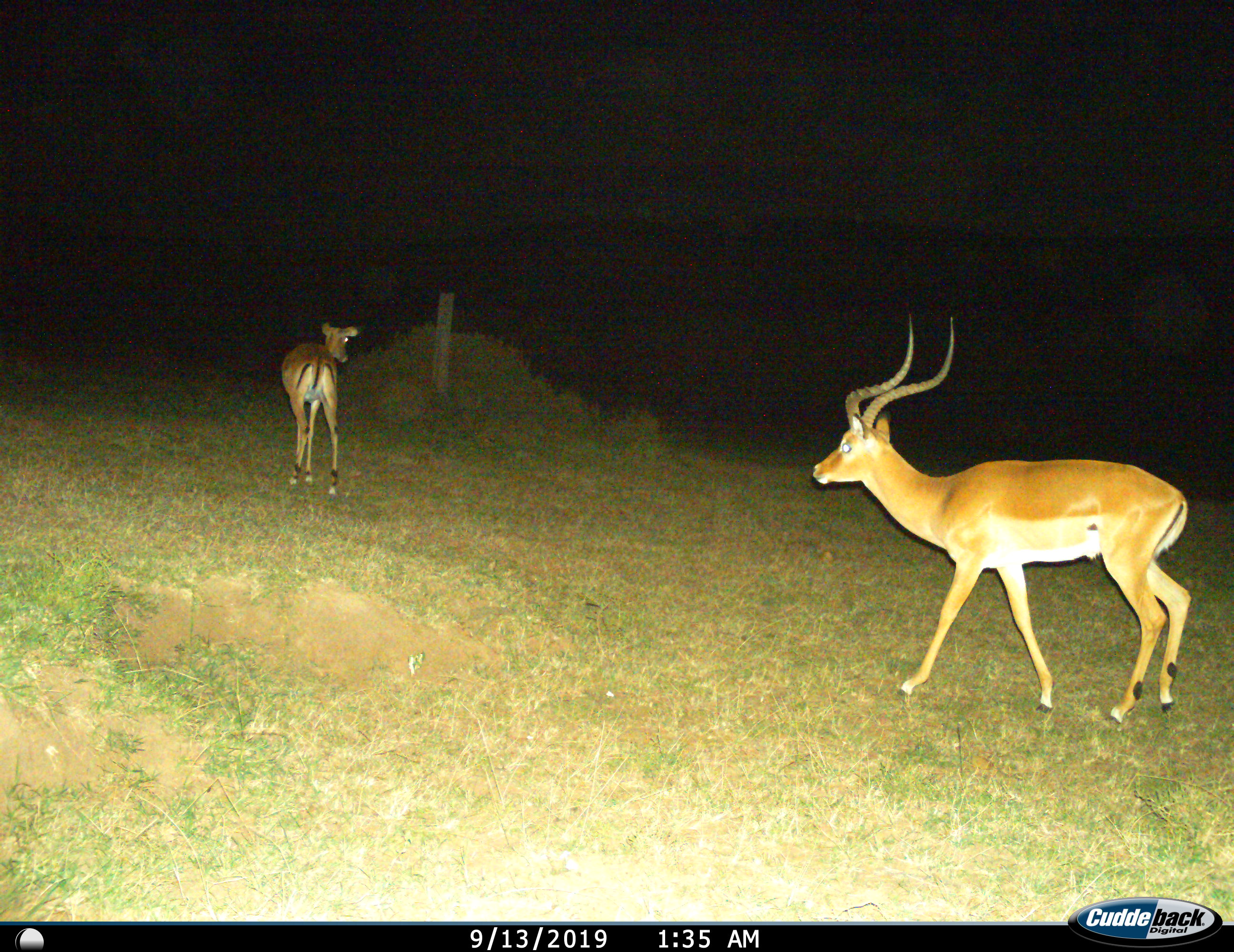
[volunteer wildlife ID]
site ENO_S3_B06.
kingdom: Animalia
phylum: Chordata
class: Mammalia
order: Artiodactyla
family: Bovidae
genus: Aepyceros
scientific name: Aepyceros melampus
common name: impala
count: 2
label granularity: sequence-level